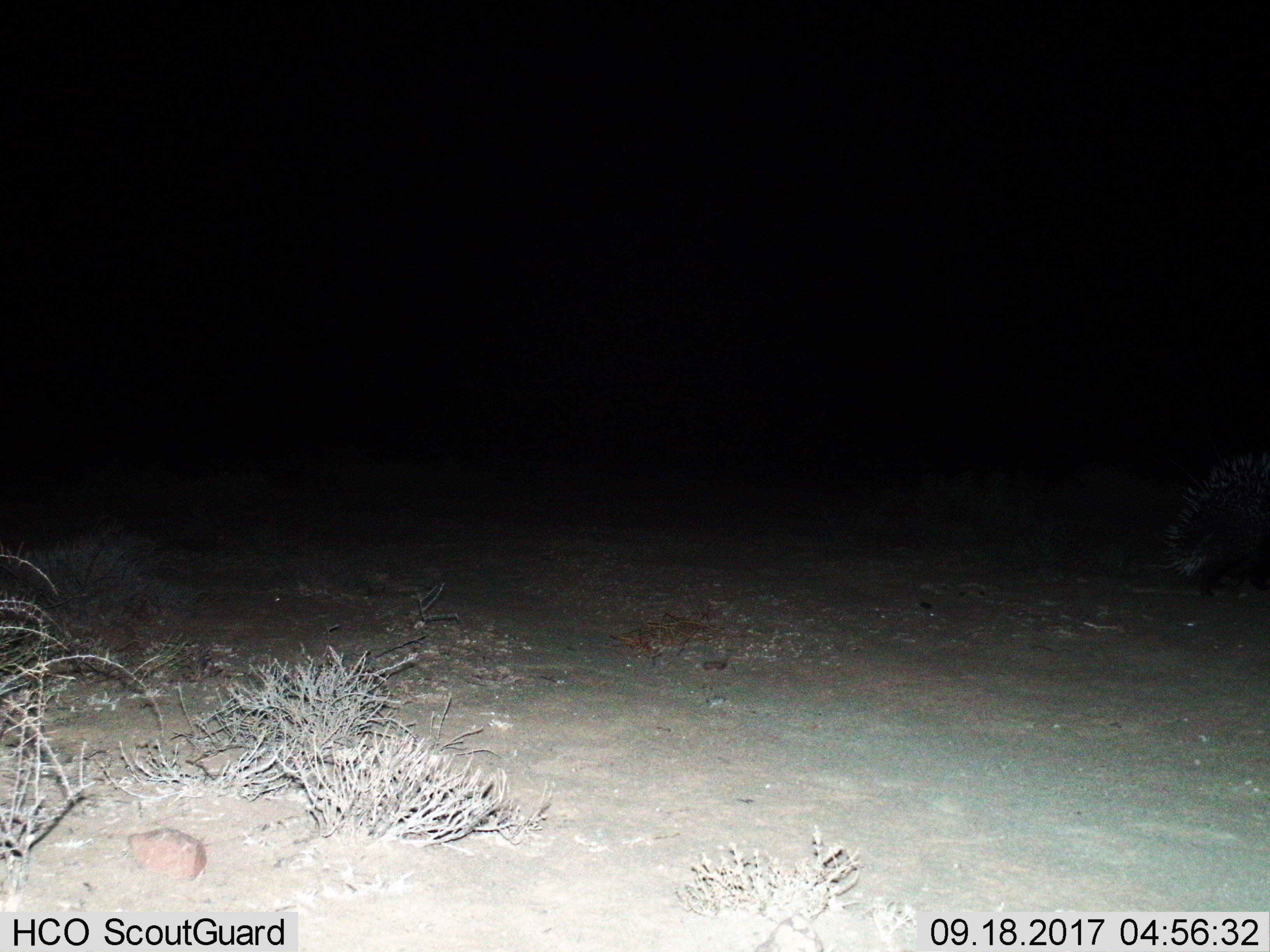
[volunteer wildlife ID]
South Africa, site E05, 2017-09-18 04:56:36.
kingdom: Animalia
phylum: Chordata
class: Mammalia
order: Rodentia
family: Hystricidae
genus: Hystrix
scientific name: Hystrix africaeaustralis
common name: cape porcupine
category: porcupine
Porcupine (cape porcupine) (Hystrix africaeaustralis), count 1. Behavior (volunteer vote fractions): standing 0%, resting 0%, moving 100%, interacting 0%. Young present (vote fraction): 0%. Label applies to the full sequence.